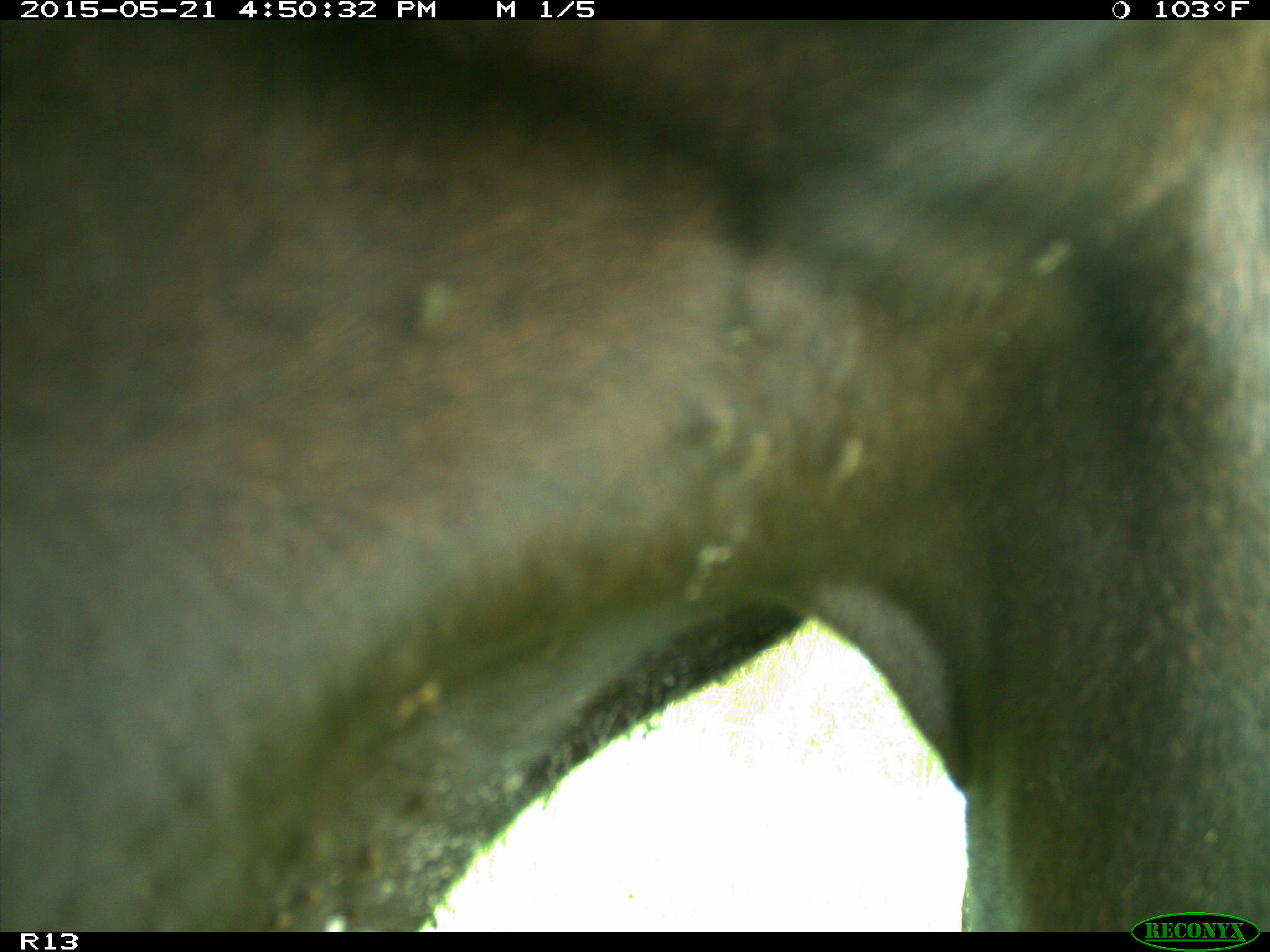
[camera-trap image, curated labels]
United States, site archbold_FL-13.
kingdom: Animalia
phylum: Chordata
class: Mammalia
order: Artiodactyla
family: Bovidae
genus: Bos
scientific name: Bos taurus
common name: domestic cow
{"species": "Bos taurus (domestic cow)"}